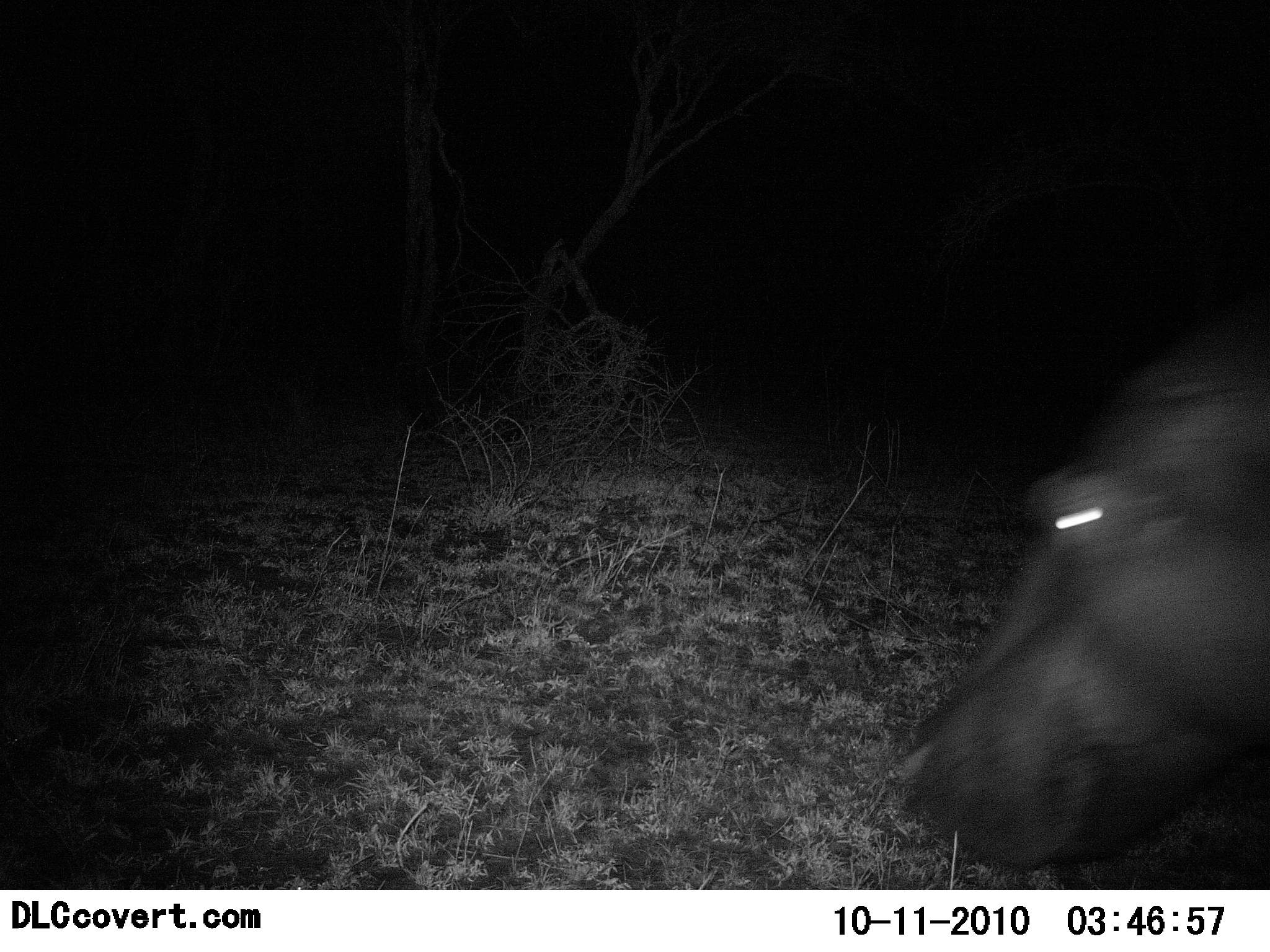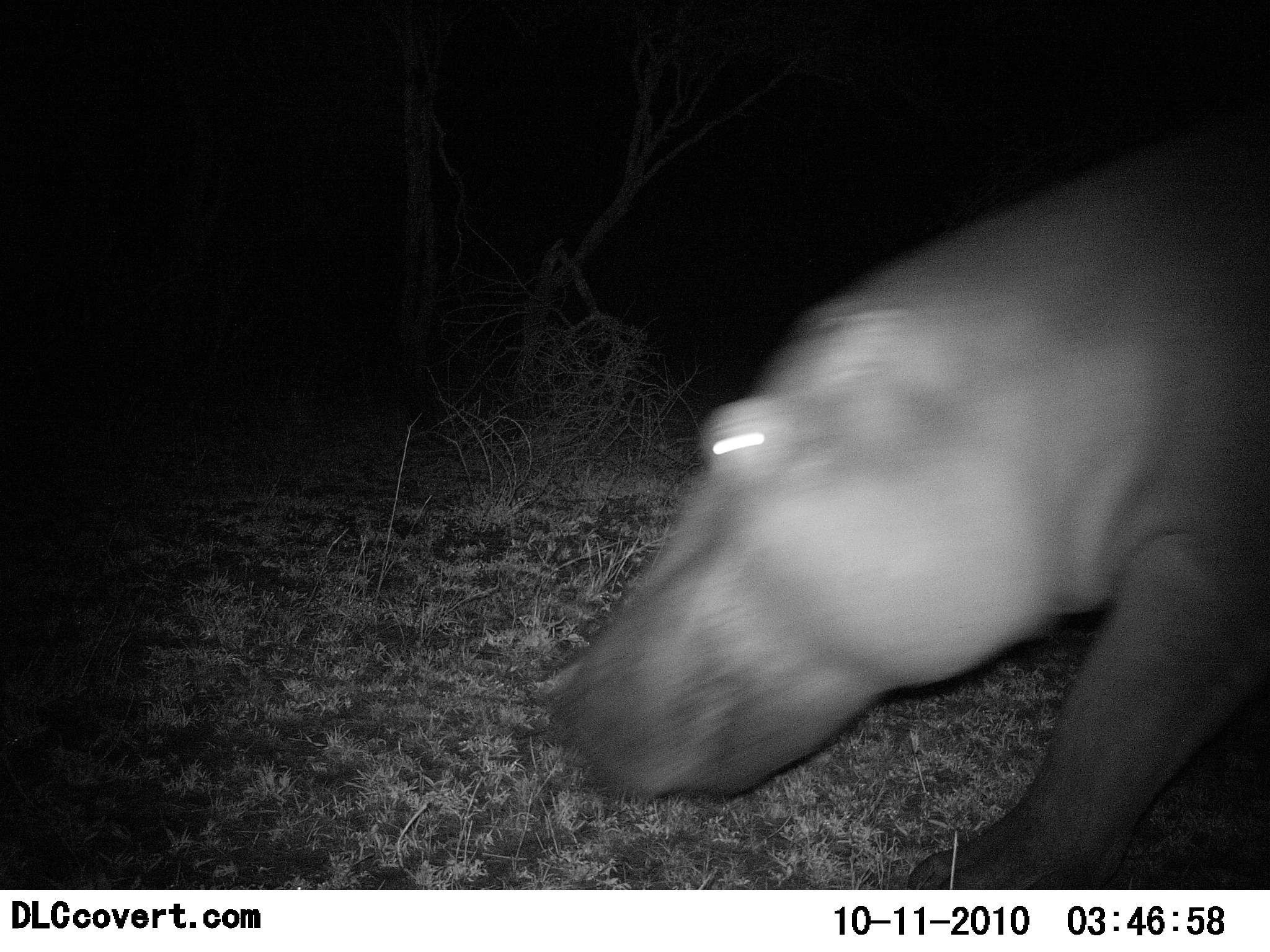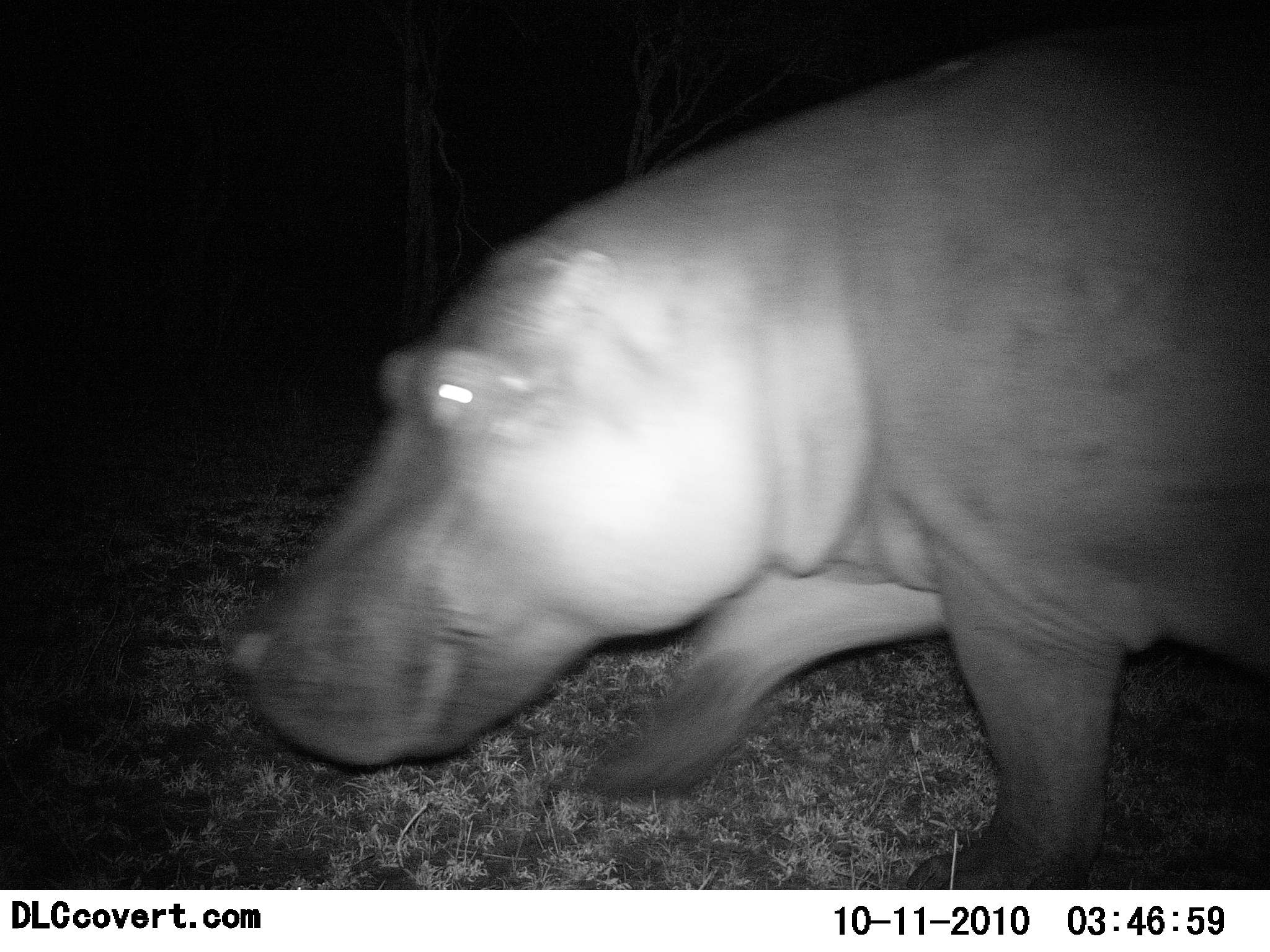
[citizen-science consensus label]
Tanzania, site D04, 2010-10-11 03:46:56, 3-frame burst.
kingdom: Animalia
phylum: Chordata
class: Mammalia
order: Artiodactyla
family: Hippopotamidae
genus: Hippopotamus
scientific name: Hippopotamus amphibius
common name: hippopotamus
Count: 1.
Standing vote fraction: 6%.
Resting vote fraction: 0%.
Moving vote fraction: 100%.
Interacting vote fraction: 0%.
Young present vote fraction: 0%.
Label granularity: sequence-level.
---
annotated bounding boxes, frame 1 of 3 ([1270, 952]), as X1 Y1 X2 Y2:
animal: 896 297 1269 871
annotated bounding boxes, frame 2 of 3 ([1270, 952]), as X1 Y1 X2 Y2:
animal: 570 120 1269 890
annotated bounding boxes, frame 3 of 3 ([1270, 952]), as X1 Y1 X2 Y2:
animal: 229 32 1269 890